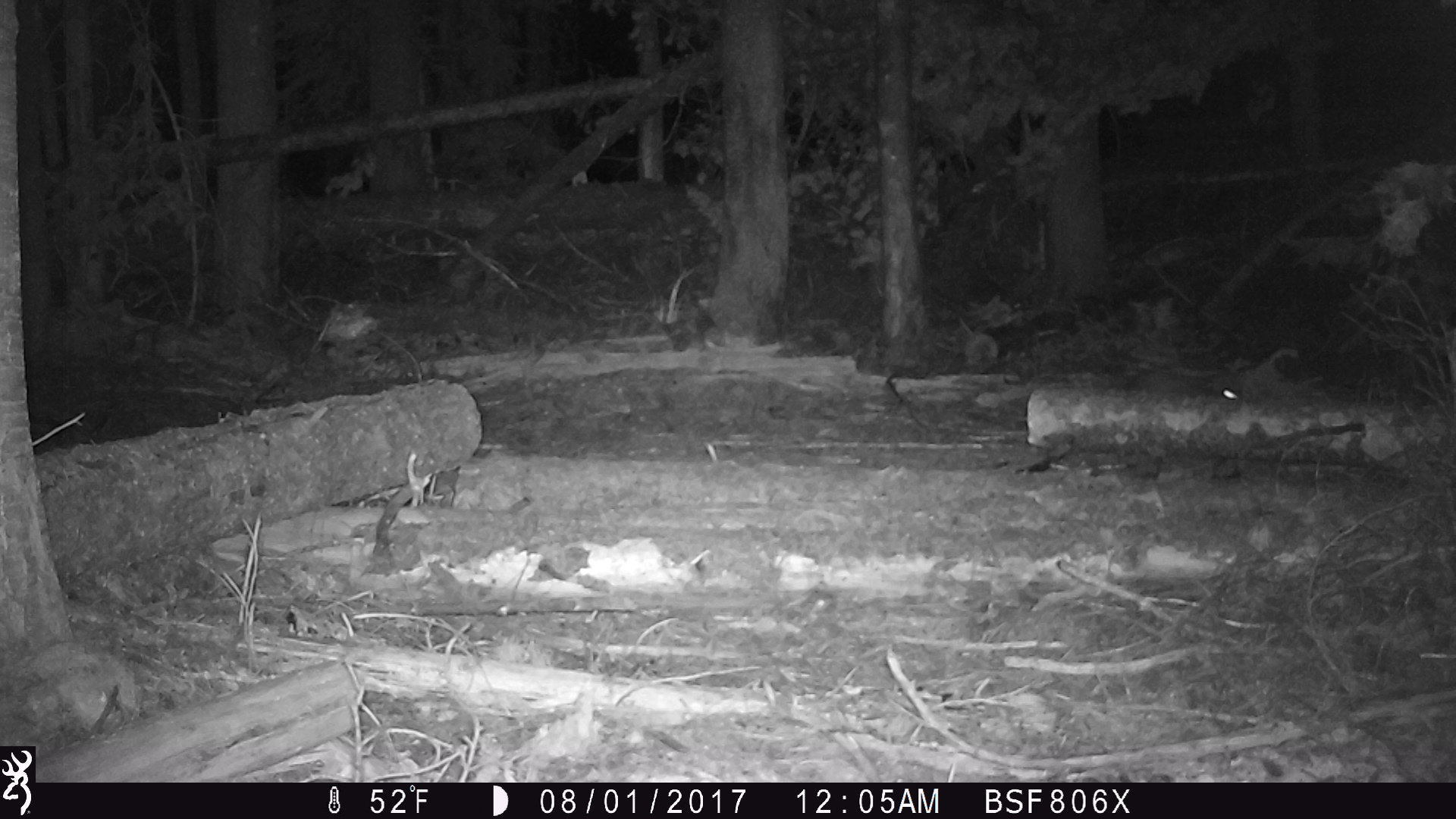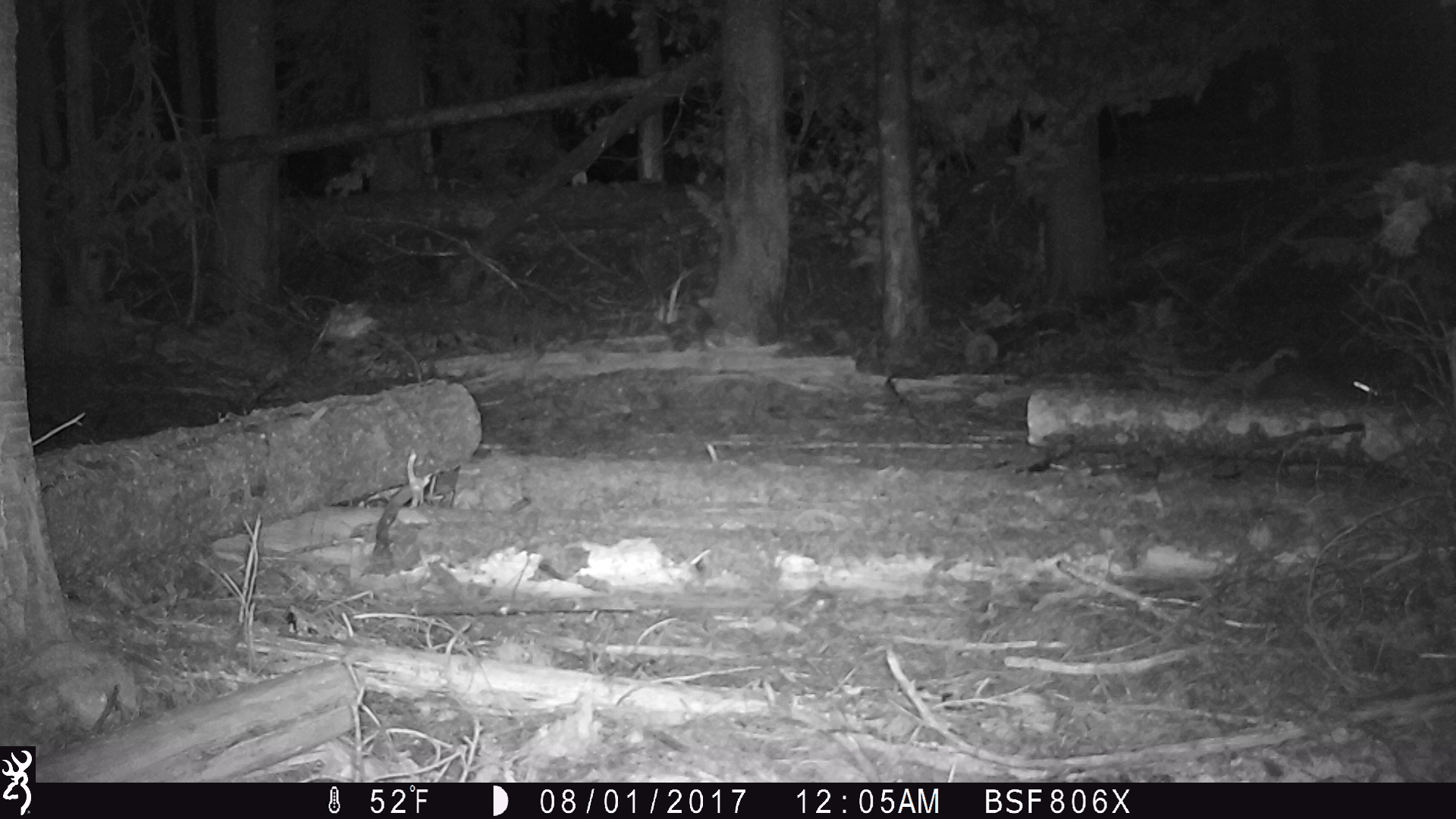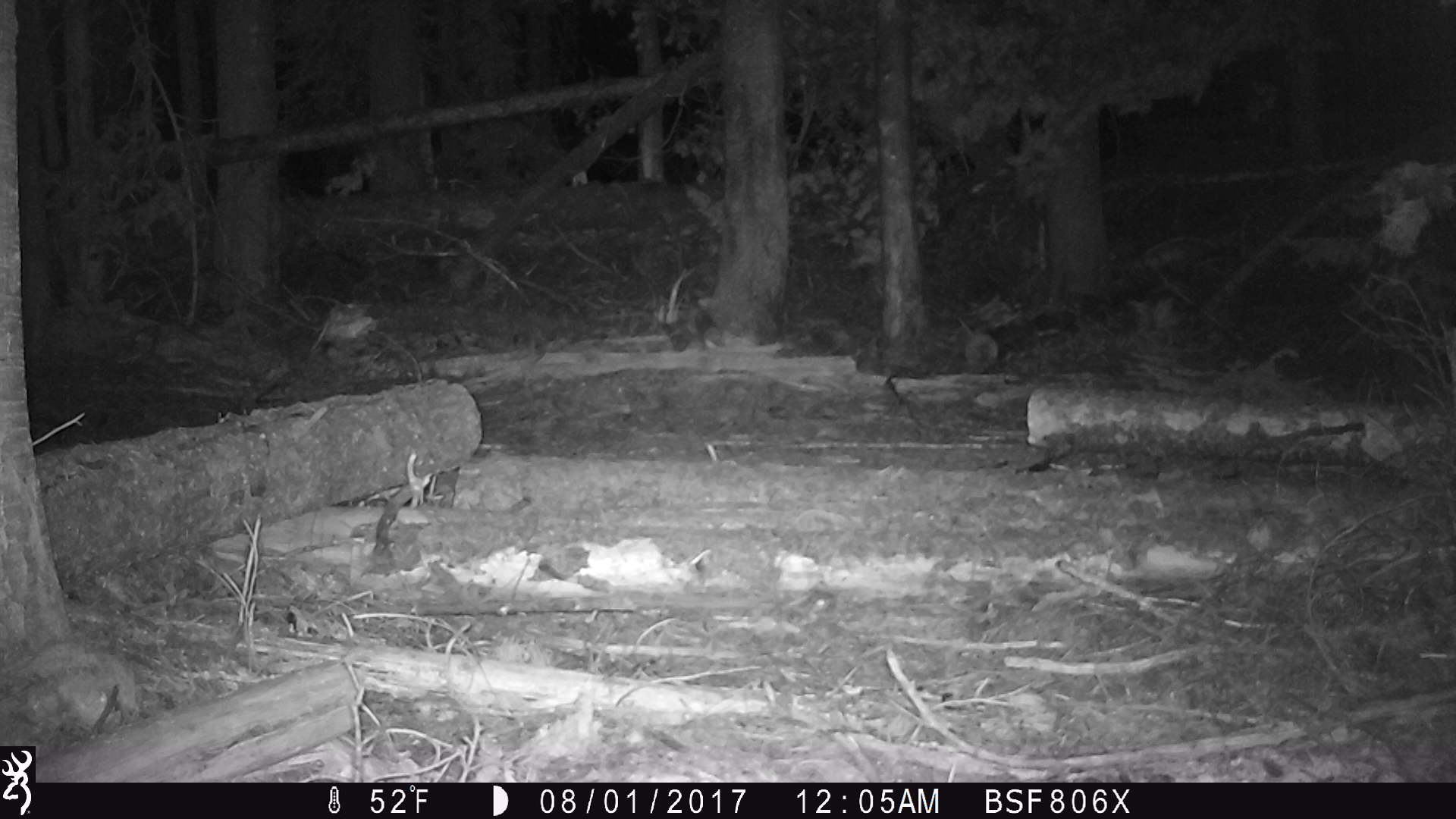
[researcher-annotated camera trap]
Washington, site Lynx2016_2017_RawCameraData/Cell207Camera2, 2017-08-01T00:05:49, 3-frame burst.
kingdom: Animalia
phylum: Chordata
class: Mammalia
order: Lagomorpha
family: Leporidae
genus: Lepus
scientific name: Lepus americanus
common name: snowshoe hare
Lepus americanus (snowshoe hare). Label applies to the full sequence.